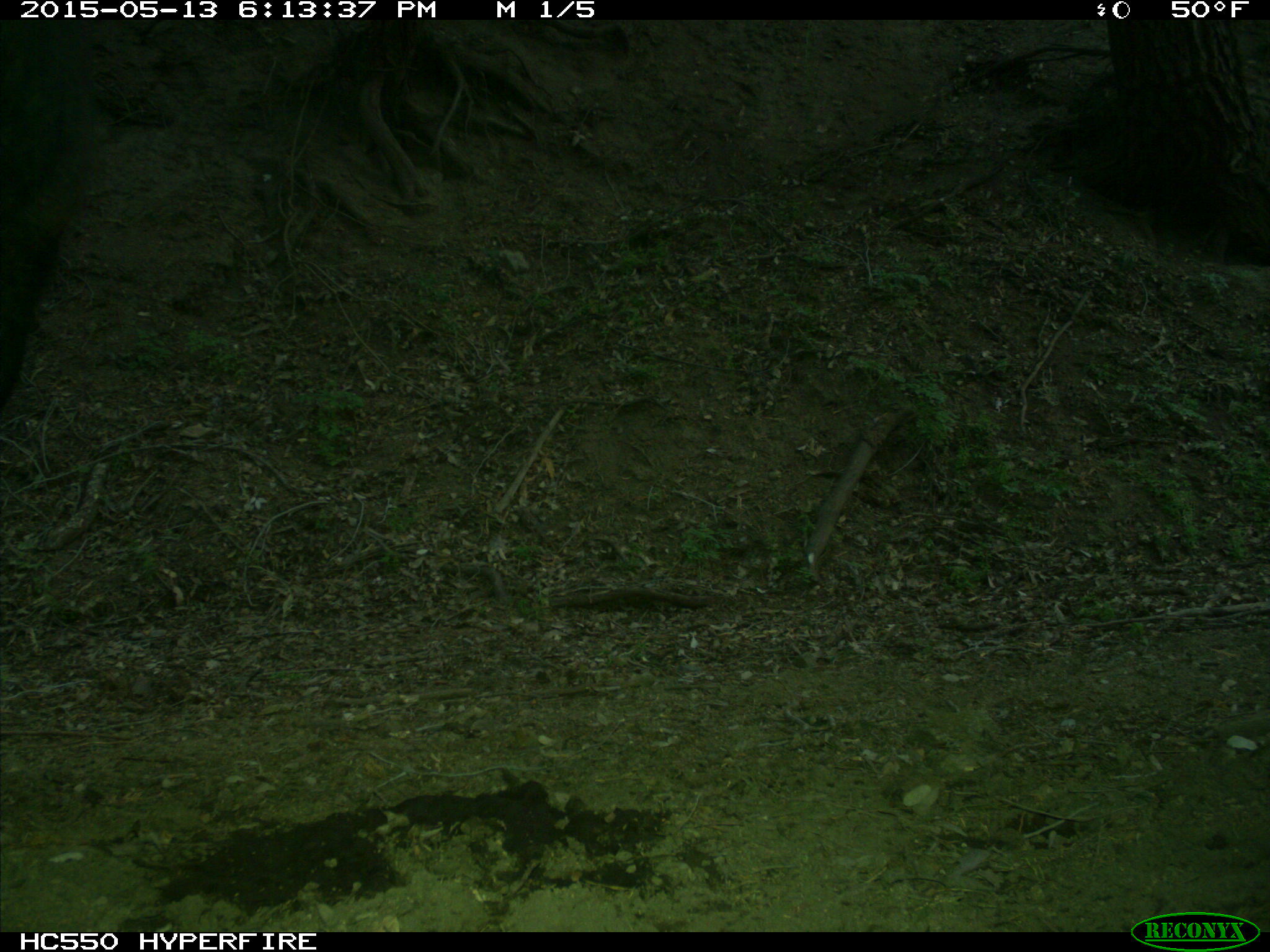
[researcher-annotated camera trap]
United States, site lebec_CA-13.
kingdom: Animalia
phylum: Chordata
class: Mammalia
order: Artiodactyla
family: Bovidae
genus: Bos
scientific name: Bos taurus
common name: domestic cow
Bos taurus (domestic cow).